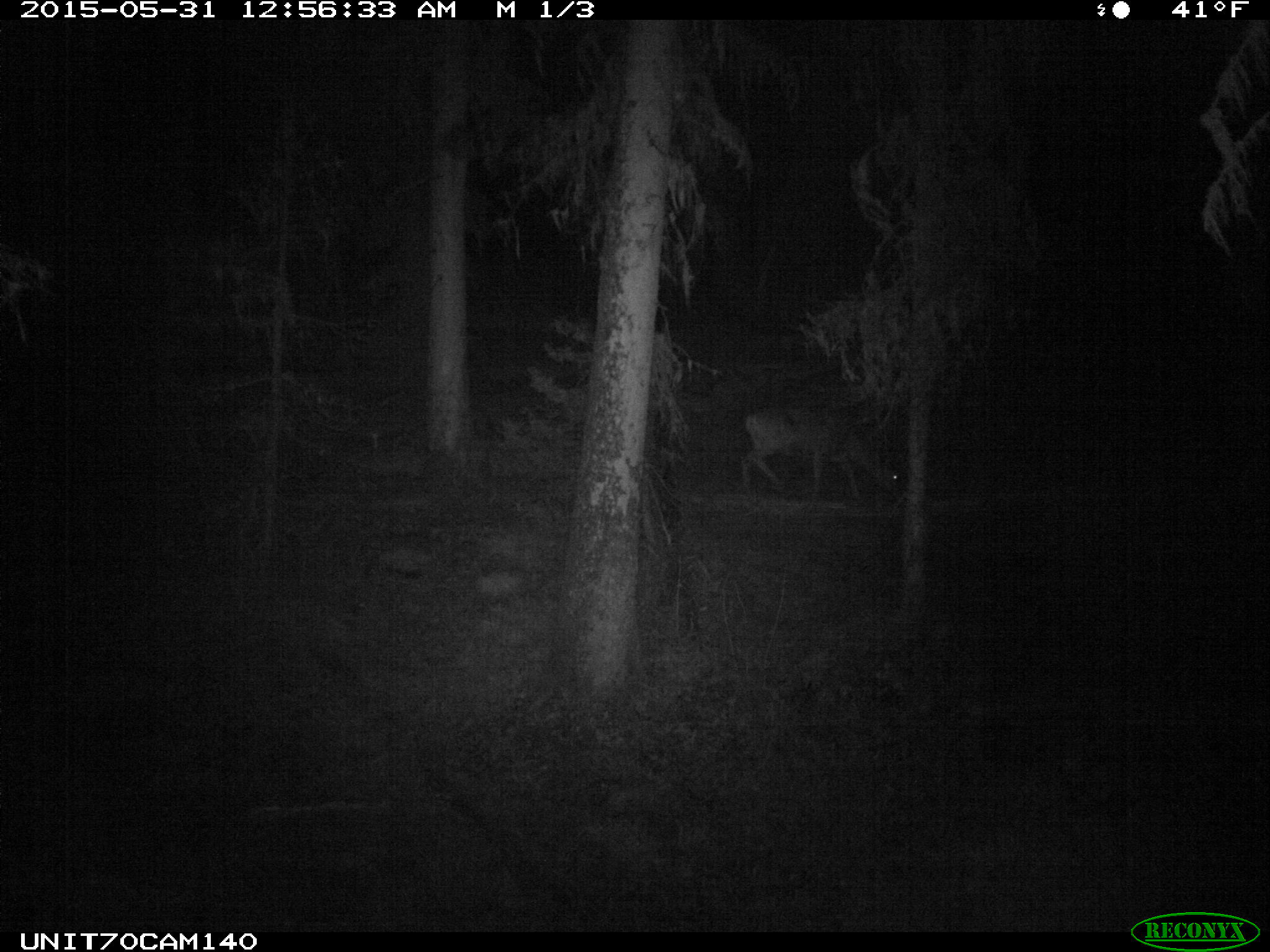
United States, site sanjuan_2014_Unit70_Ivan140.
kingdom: Animalia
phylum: Chordata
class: Mammalia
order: Artiodactyla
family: Cervidae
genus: Odocoileus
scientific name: Odocoileus hemionus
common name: mule deer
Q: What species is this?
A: Odocoileus hemionus (mule deer).